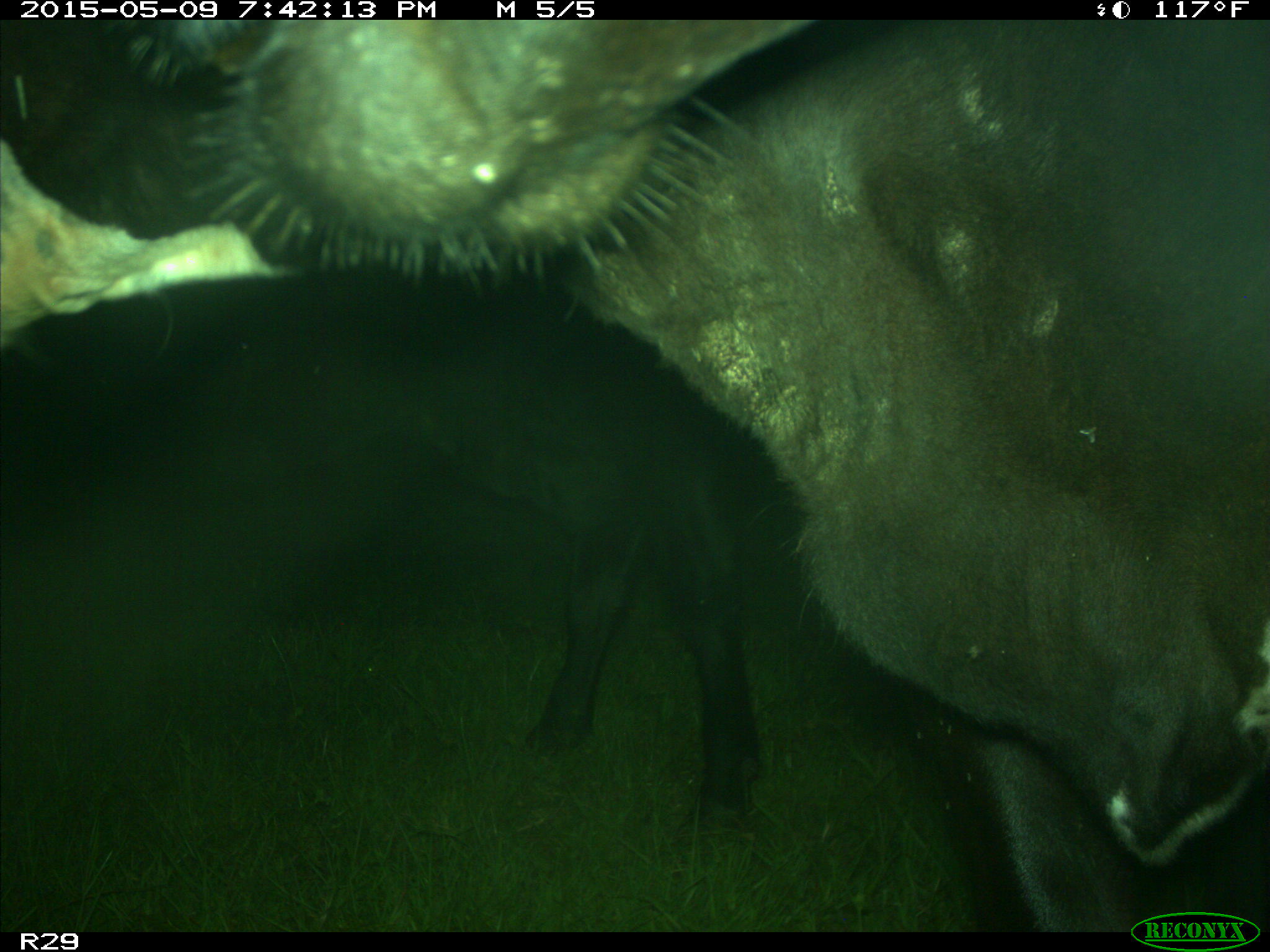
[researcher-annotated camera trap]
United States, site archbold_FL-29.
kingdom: Animalia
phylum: Chordata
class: Mammalia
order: Artiodactyla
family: Bovidae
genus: Bos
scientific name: Bos taurus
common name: domestic cow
Bos taurus (domestic cow).